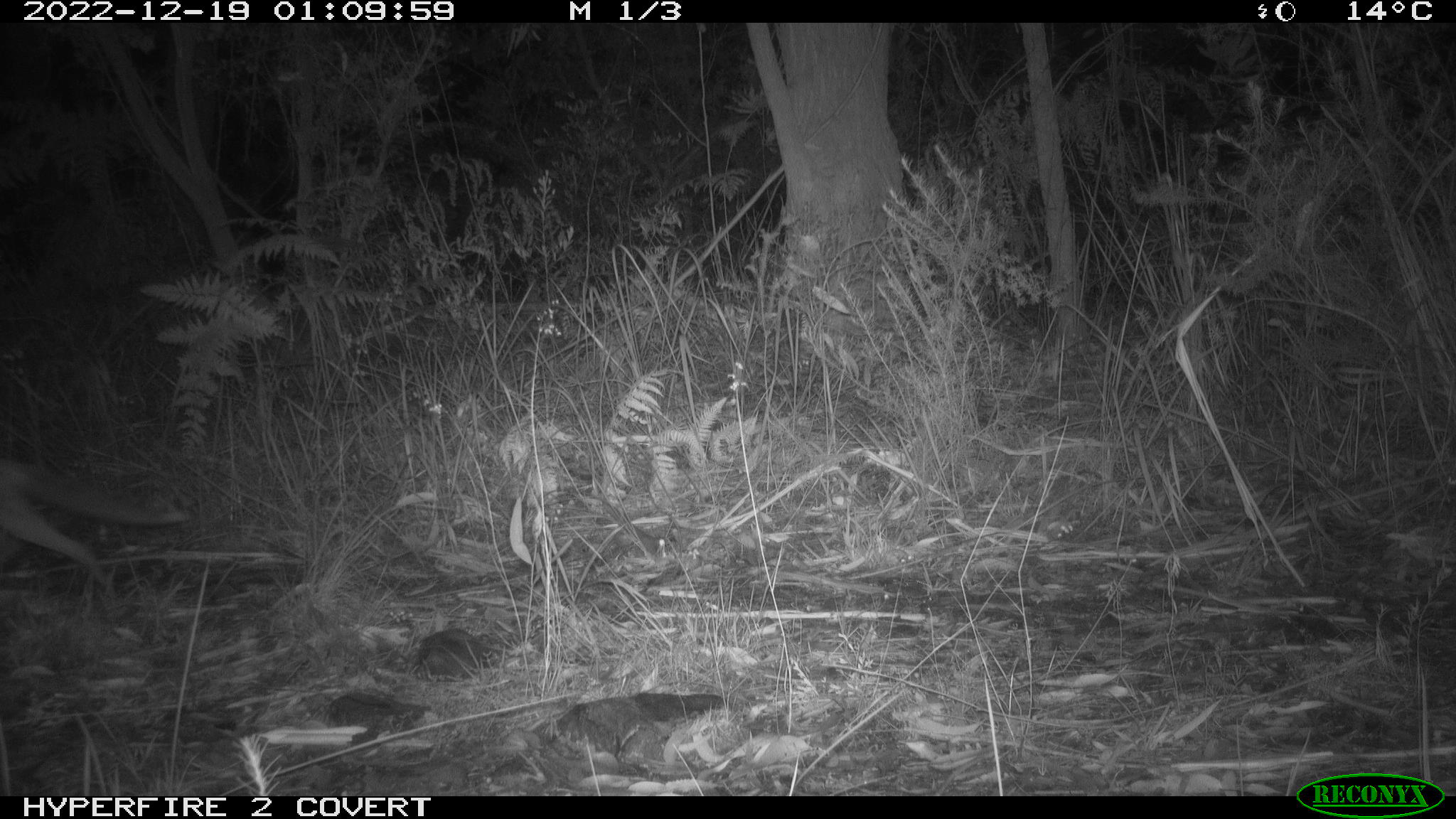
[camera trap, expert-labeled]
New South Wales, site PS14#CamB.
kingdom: Animalia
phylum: Chordata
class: Mammalia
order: Carnivora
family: Canidae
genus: Vulpes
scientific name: Vulpes vulpes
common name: red fox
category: fox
Fox (red fox) (Vulpes vulpes).